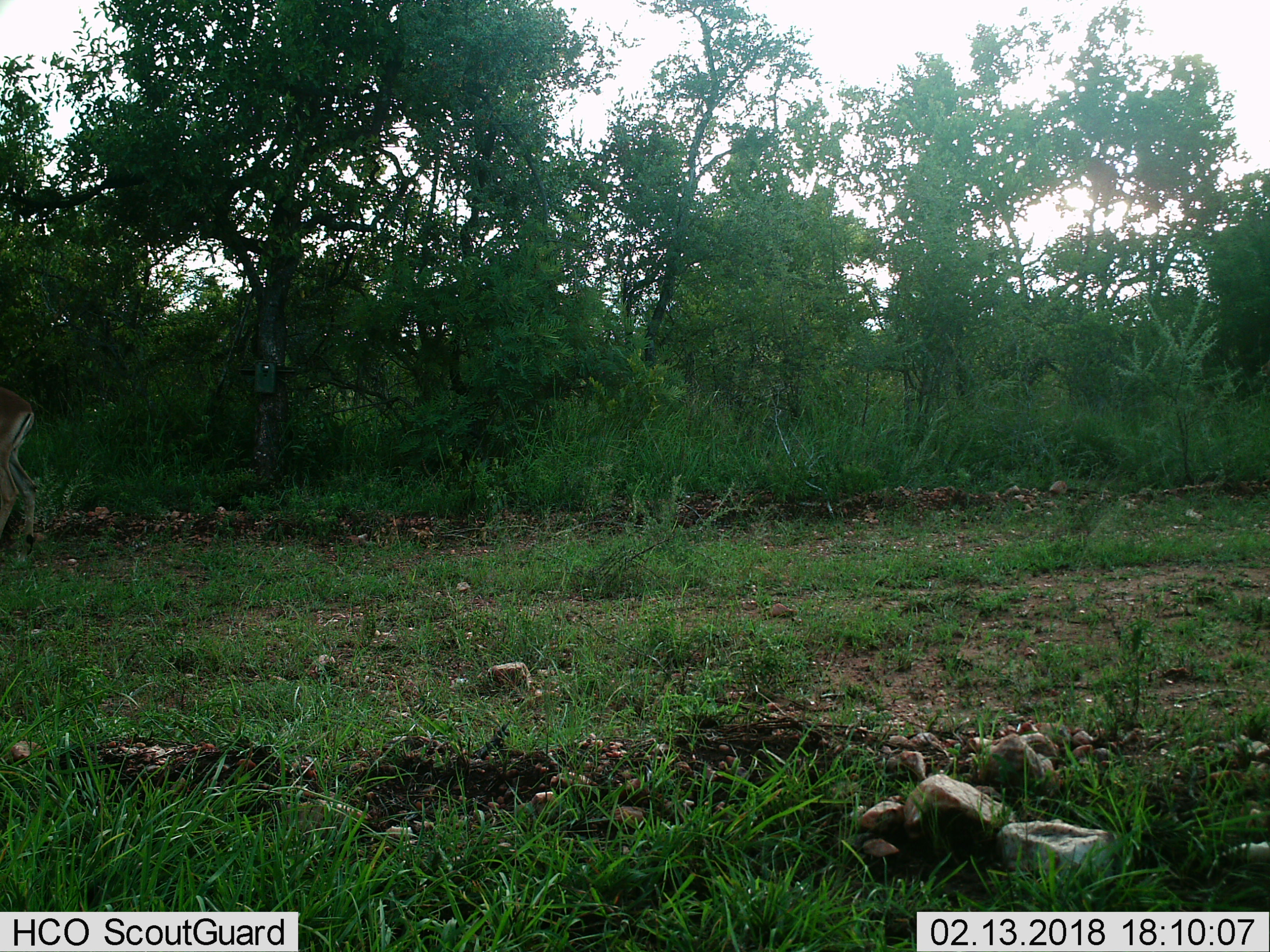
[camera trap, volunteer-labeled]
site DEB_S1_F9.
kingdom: Animalia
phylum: Chordata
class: Mammalia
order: Artiodactyla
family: Bovidae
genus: Aepyceros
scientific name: Aepyceros melampus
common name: impala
Impala (Aepyceros melampus), count 1. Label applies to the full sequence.